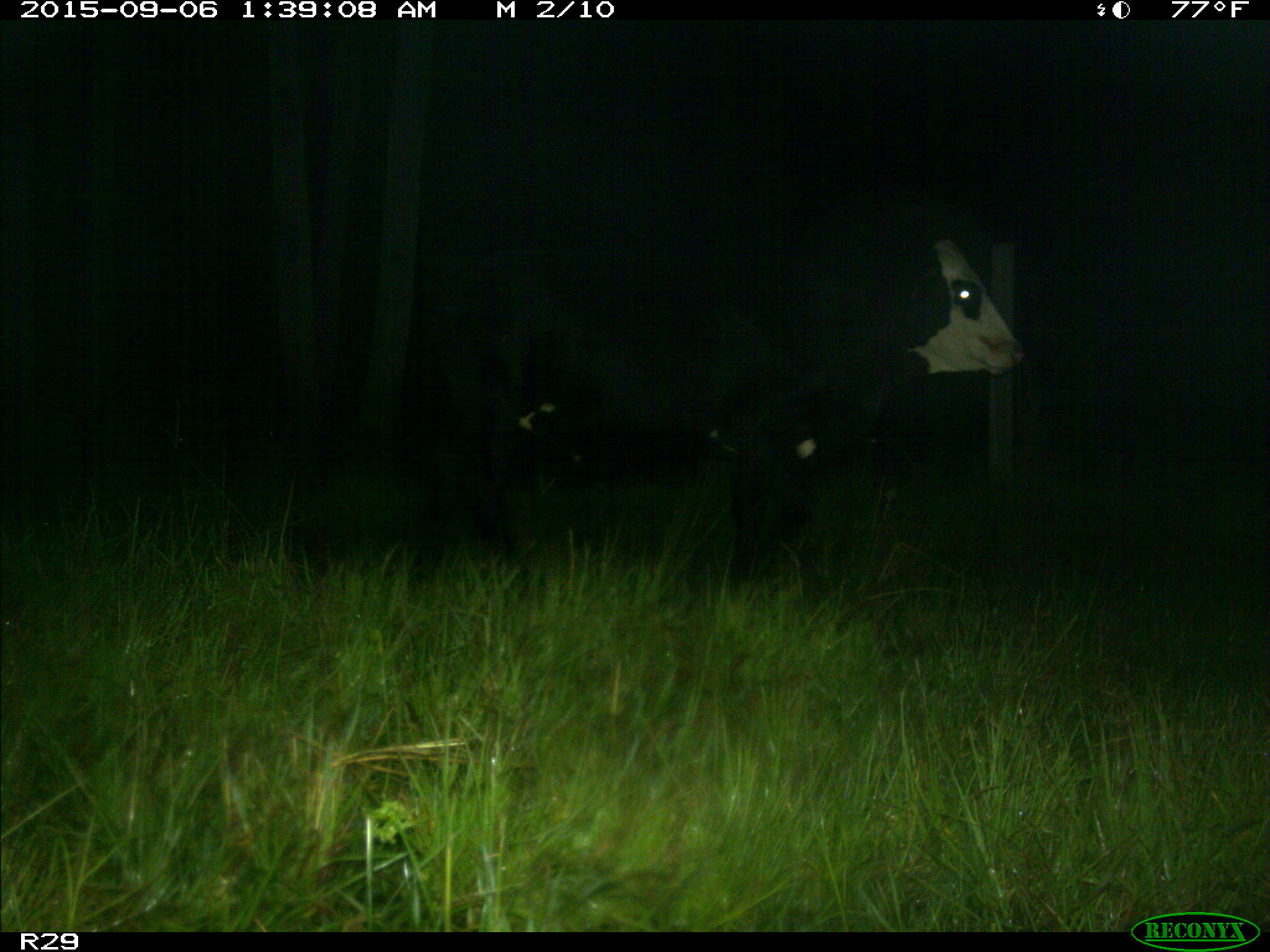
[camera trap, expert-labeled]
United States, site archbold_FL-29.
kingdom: Animalia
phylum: Chordata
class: Mammalia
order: Artiodactyla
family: Bovidae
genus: Bos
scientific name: Bos taurus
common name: domestic cow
Bos taurus (domestic cow).